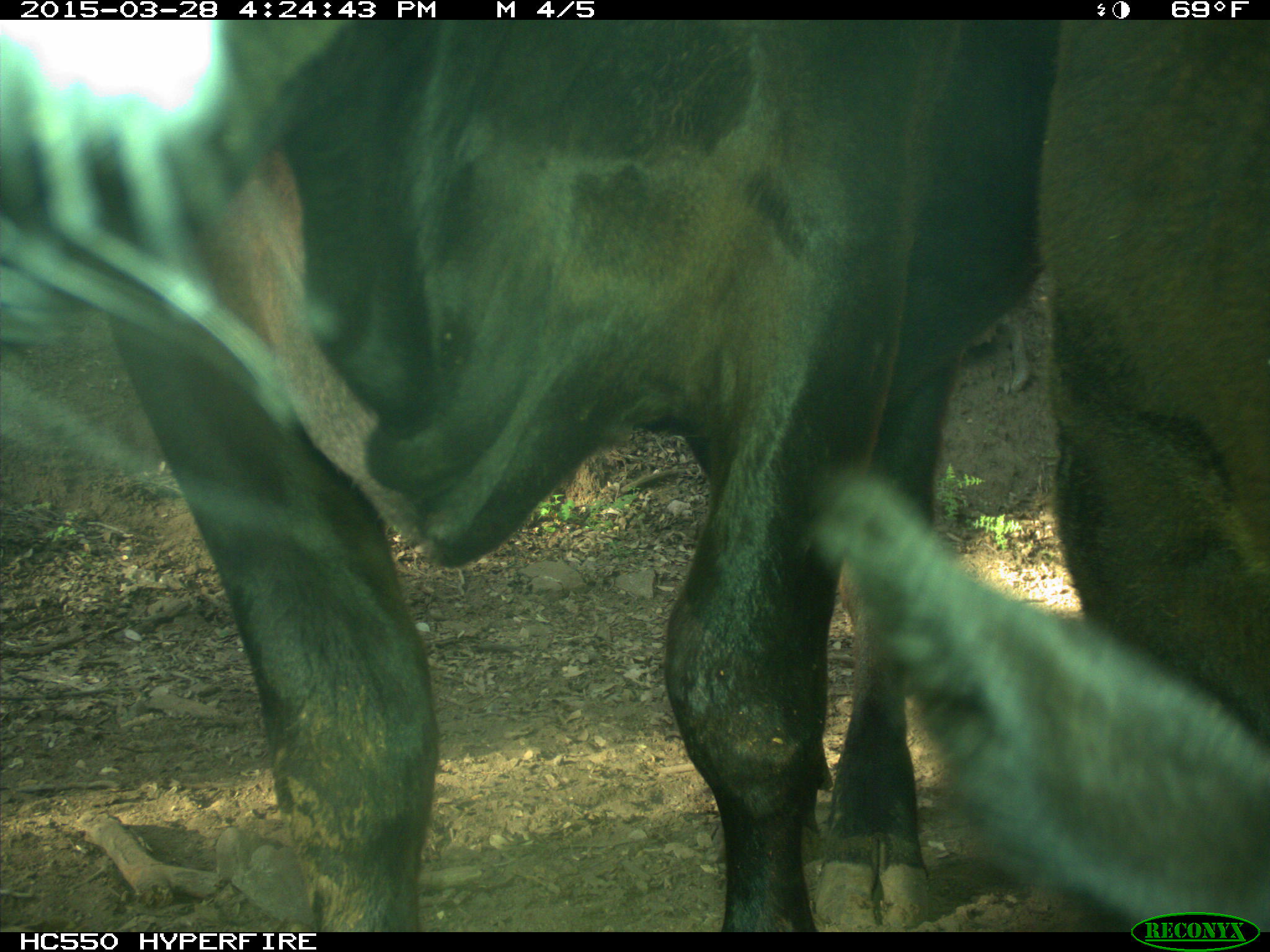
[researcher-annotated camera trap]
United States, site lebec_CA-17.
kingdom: Animalia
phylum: Chordata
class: Mammalia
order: Artiodactyla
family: Bovidae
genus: Bos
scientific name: Bos taurus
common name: domestic cow